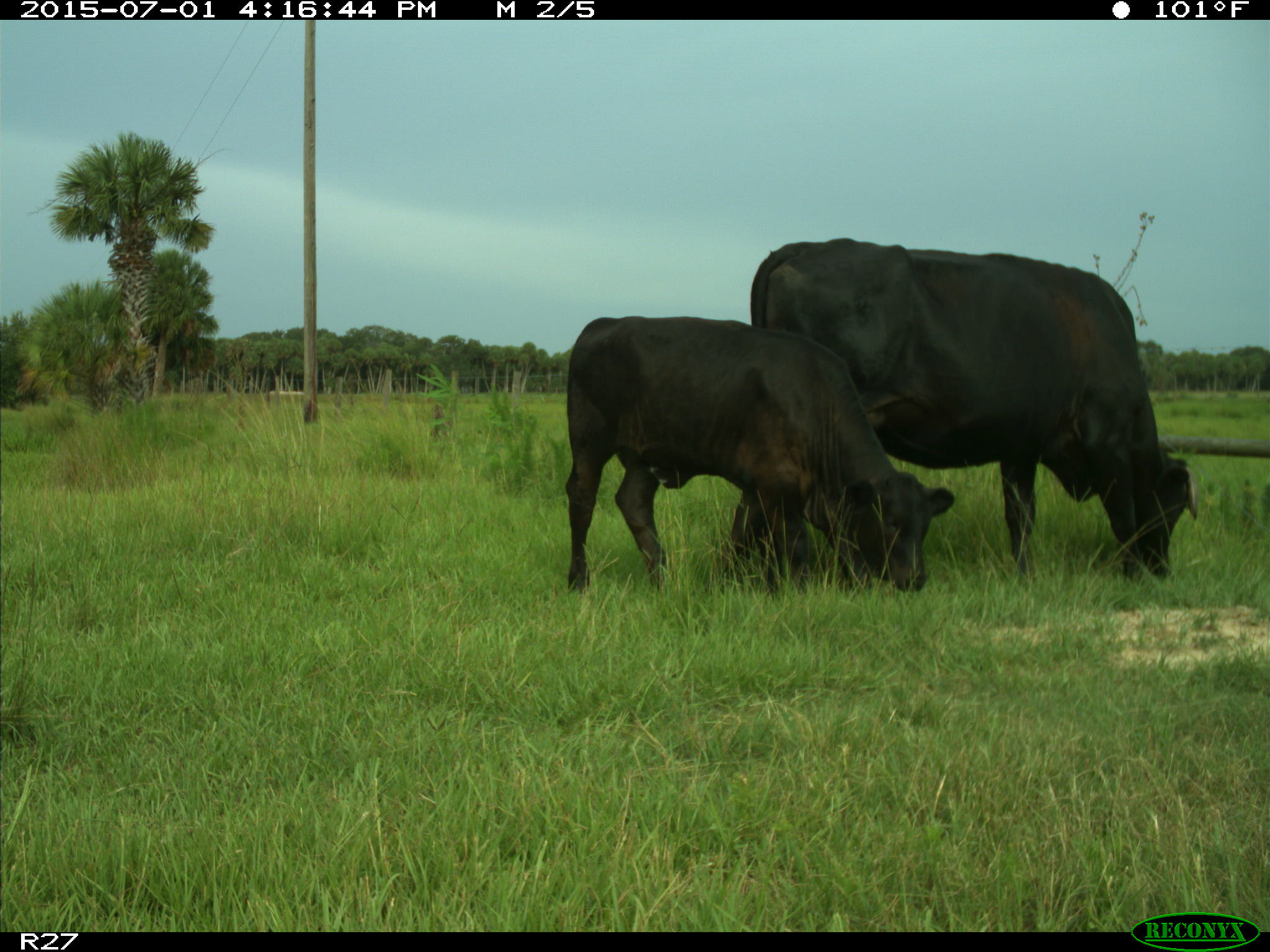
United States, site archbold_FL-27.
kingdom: Animalia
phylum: Chordata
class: Mammalia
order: Artiodactyla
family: Bovidae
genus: Bos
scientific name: Bos taurus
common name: domestic cow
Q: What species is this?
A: Bos taurus (domestic cow).